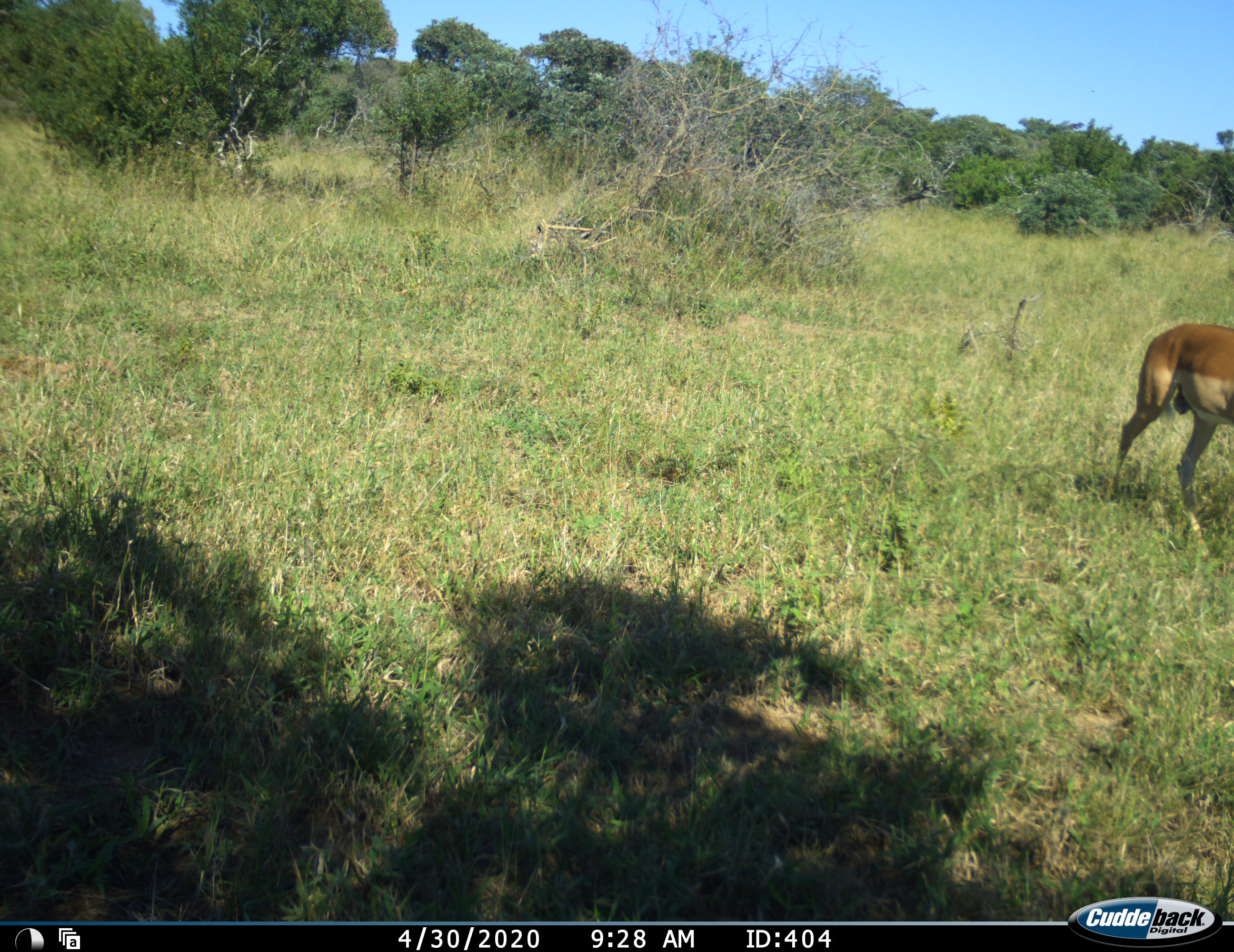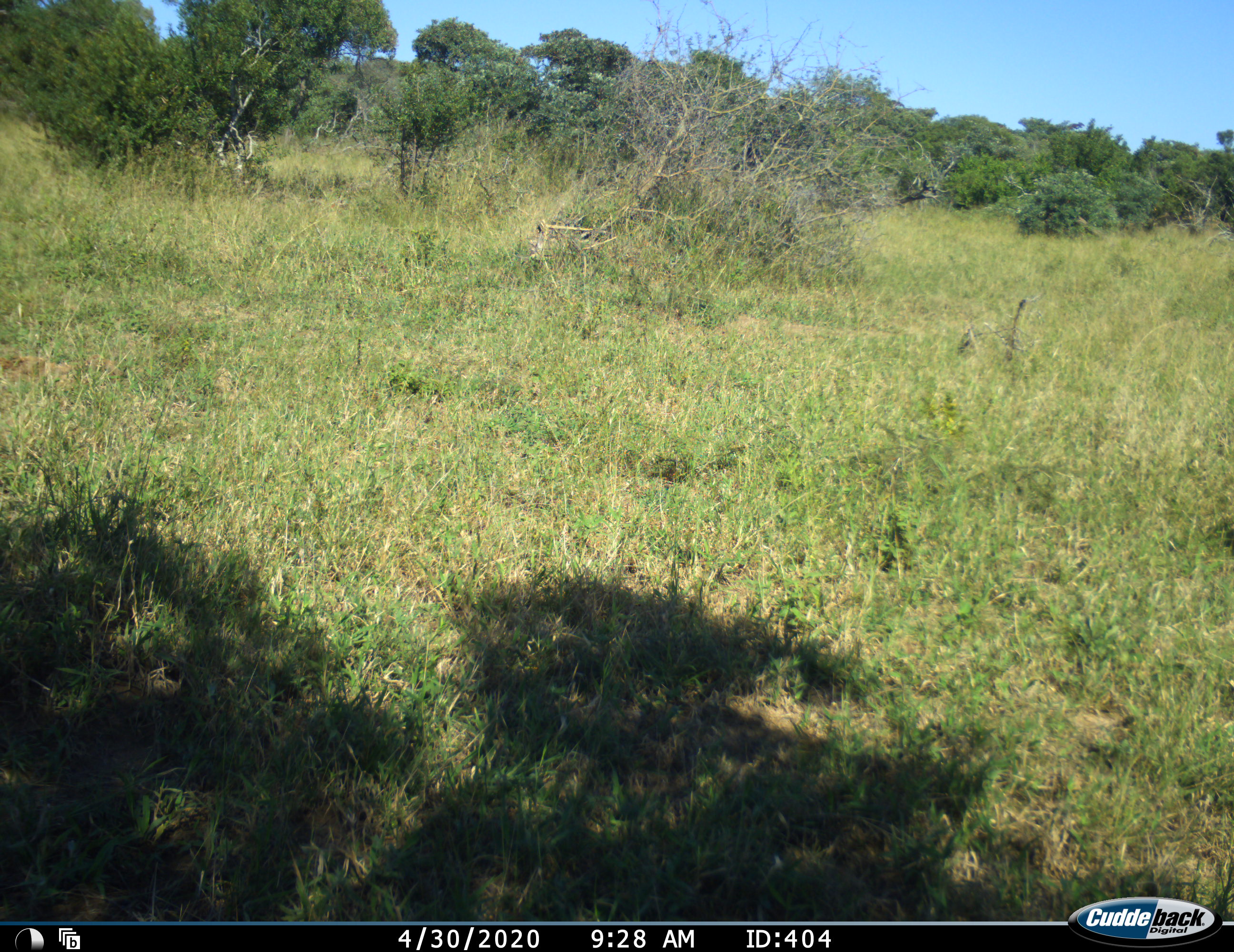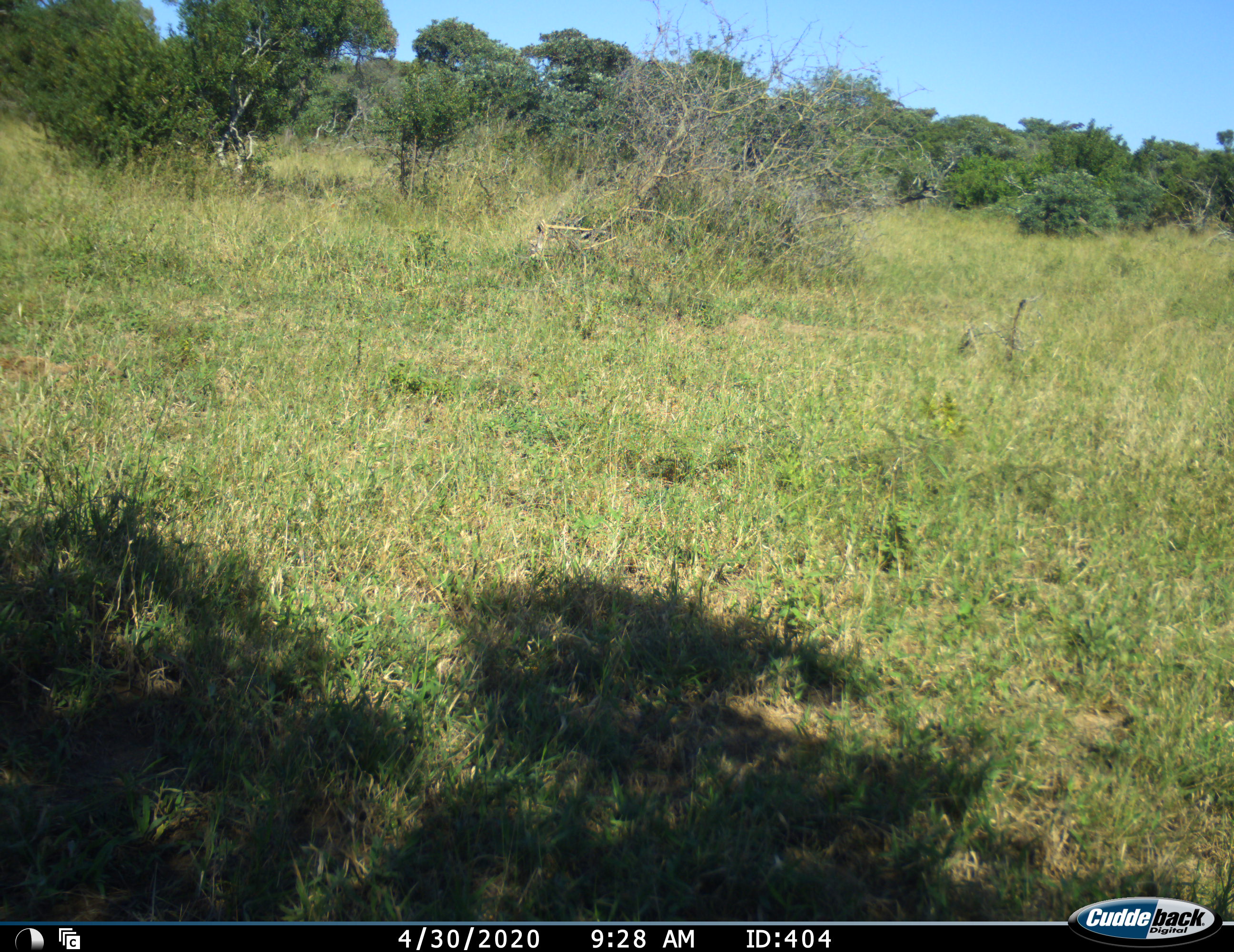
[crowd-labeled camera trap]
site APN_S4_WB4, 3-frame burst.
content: unidentified animal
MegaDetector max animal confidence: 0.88